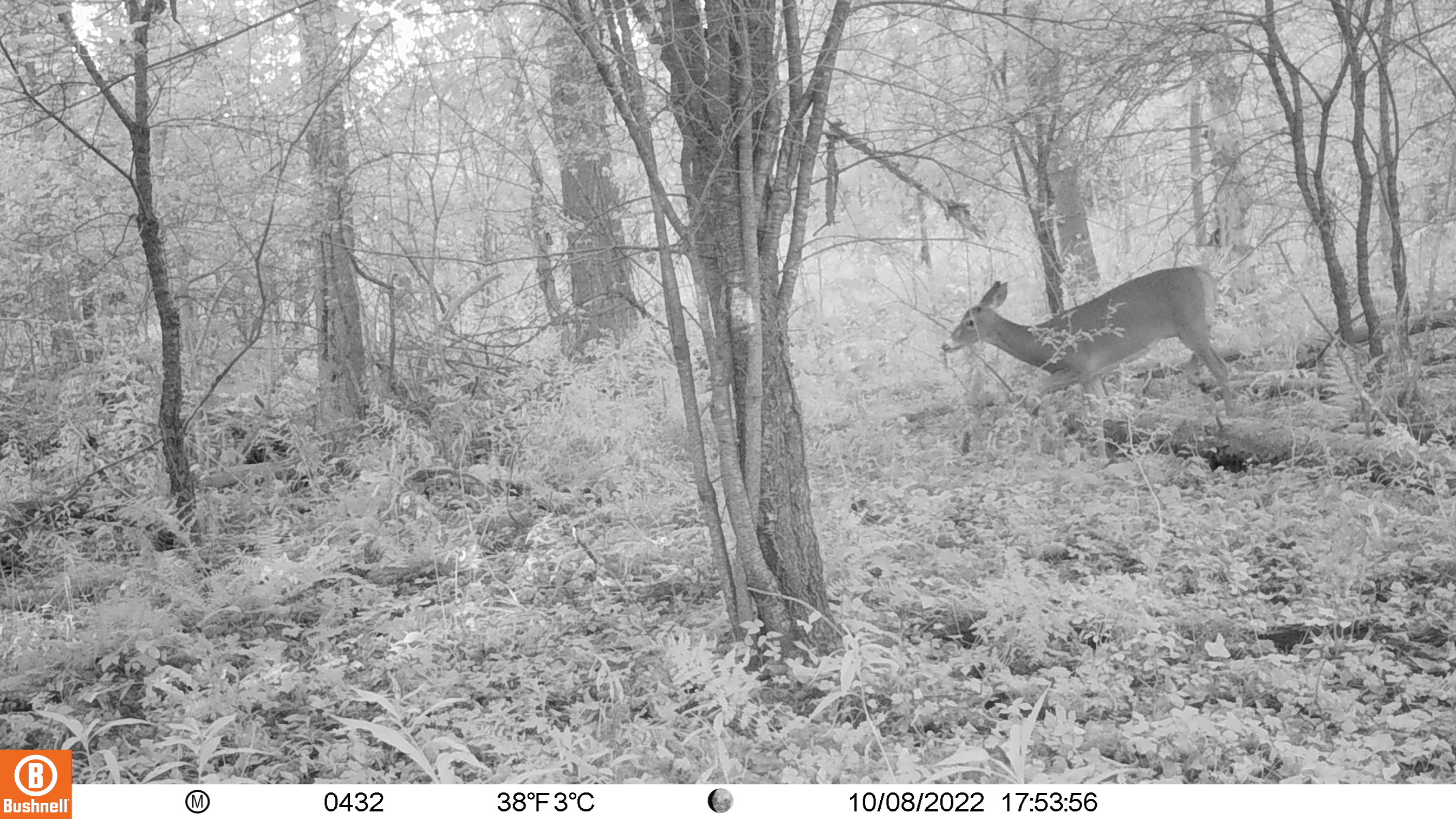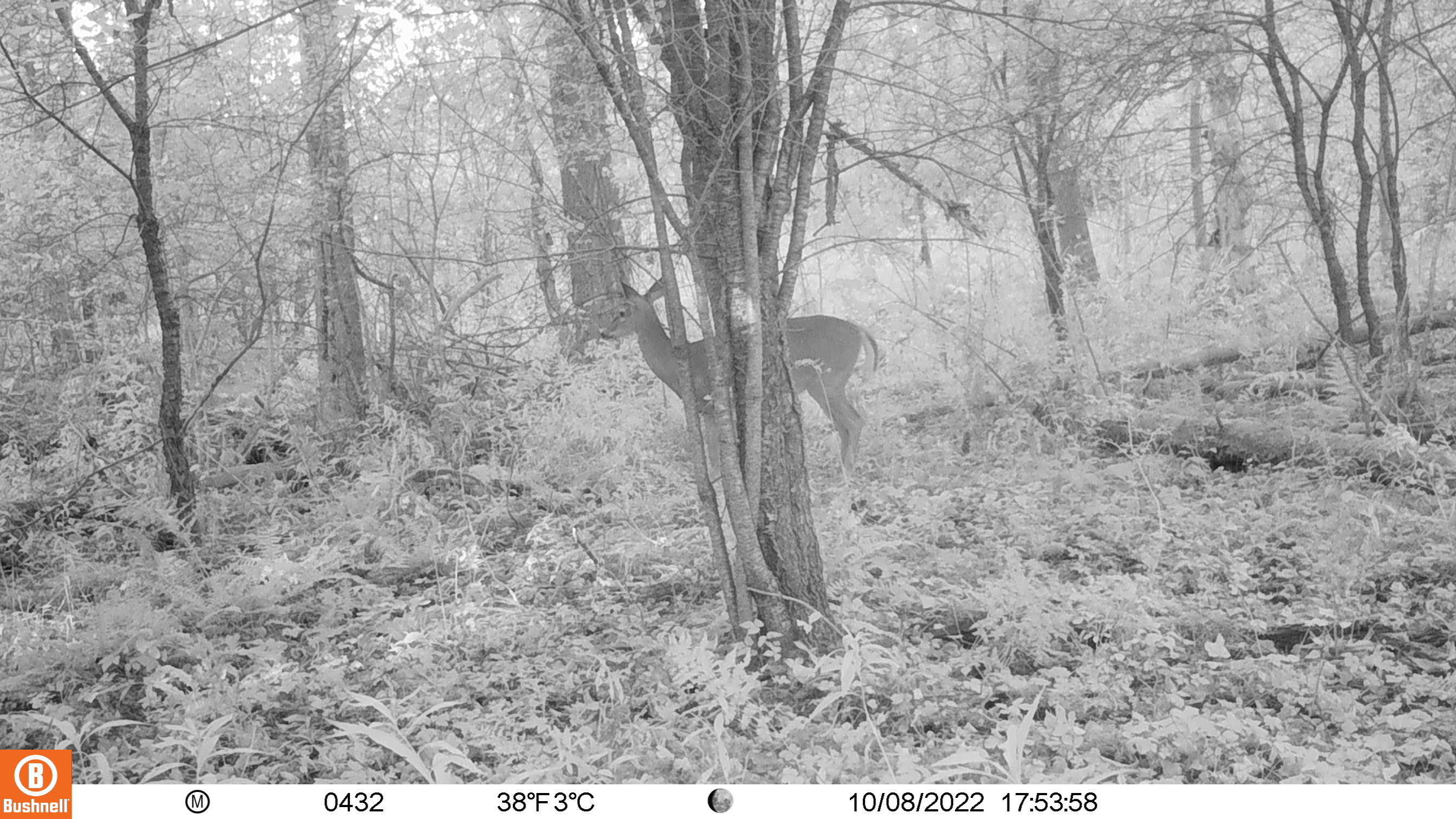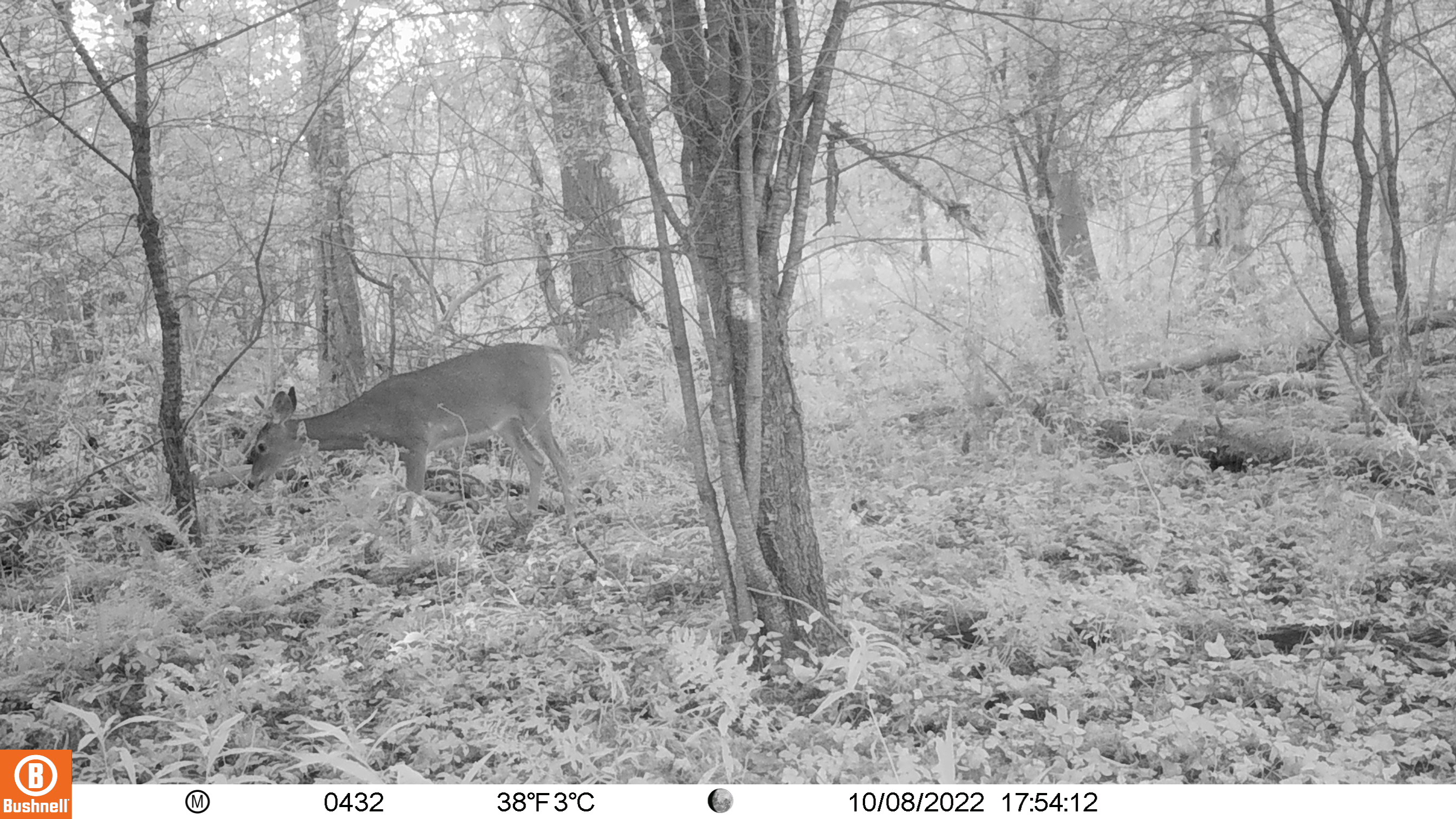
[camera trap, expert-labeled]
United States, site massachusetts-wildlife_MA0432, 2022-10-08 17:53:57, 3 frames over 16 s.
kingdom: Animalia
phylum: Chordata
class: Mammalia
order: Artiodactyla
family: Cervidae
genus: Odocoileus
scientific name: Odocoileus virginianus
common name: white-tailed deer